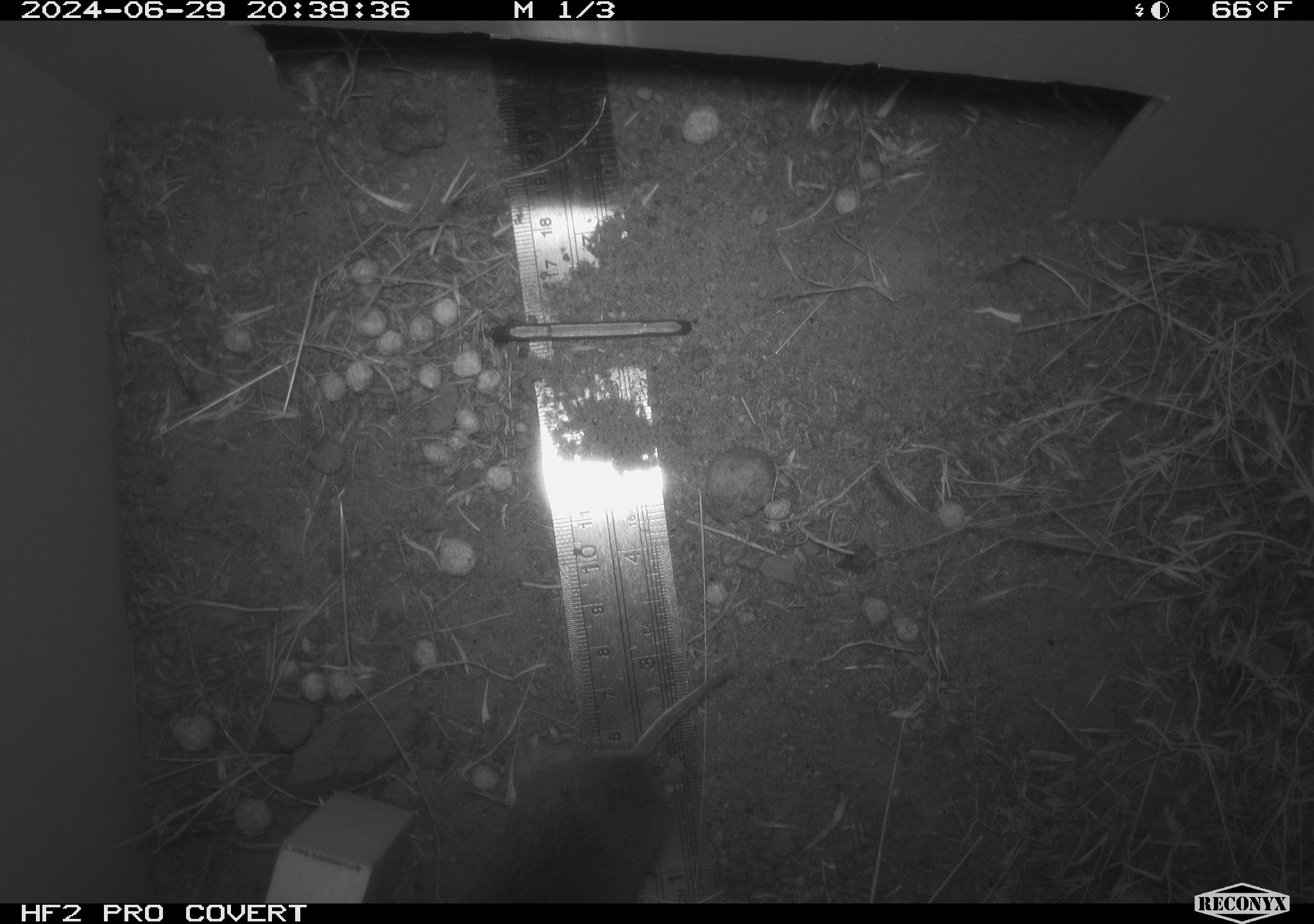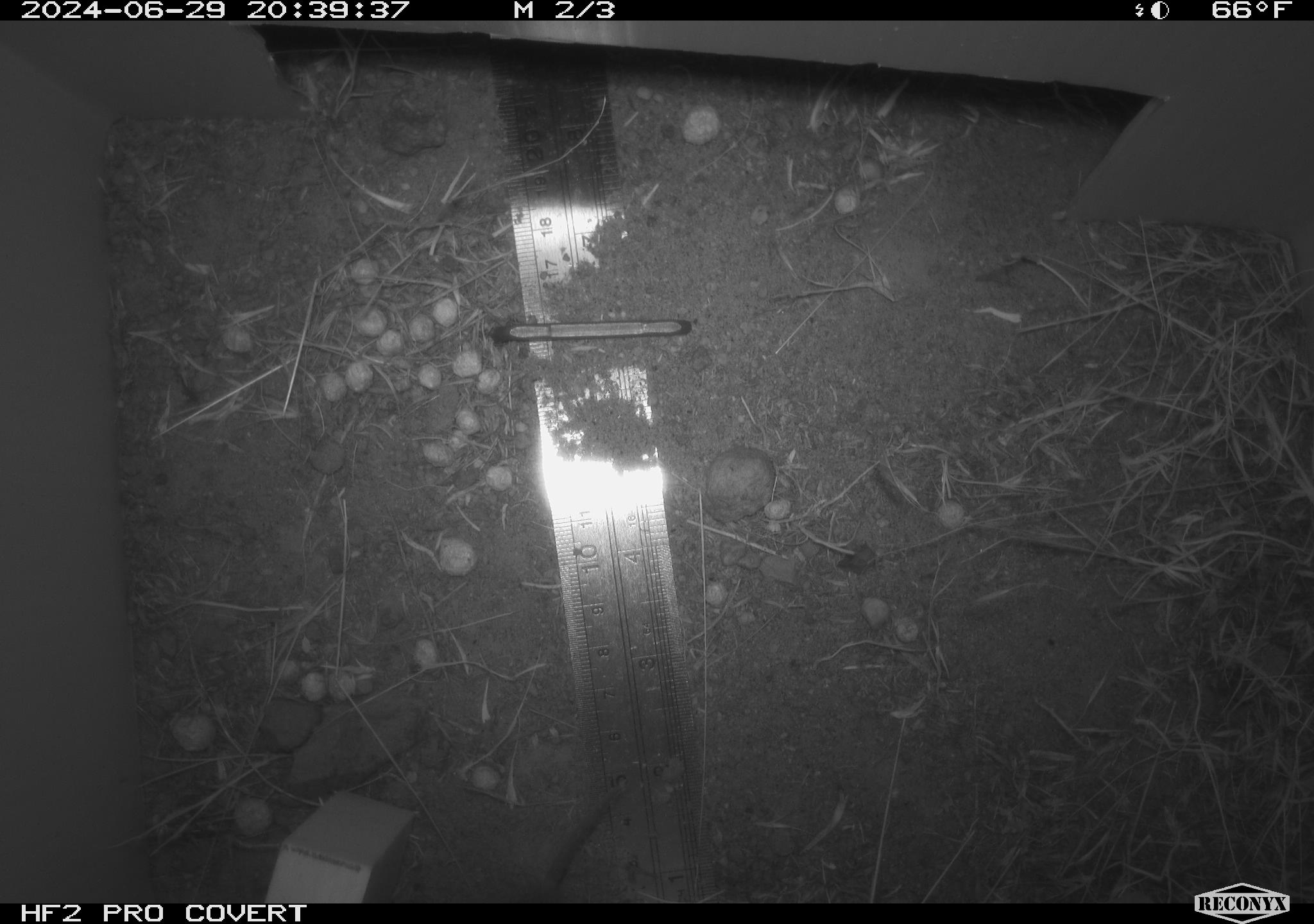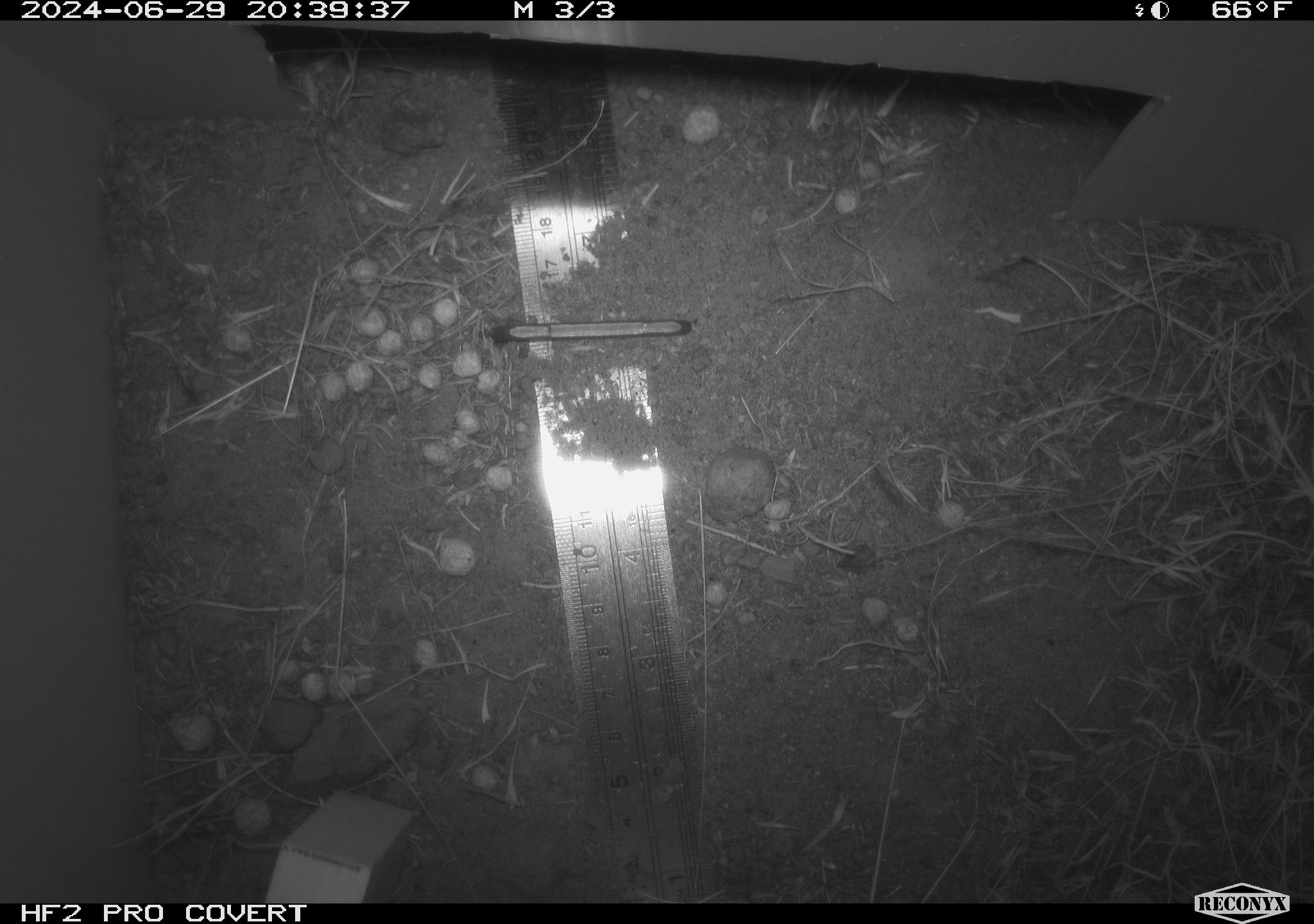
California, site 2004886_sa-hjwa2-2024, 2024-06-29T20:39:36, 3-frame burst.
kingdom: Animalia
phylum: Chordata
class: Mammalia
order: Rodentia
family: Cricetidae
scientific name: Cricetidae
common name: hamsters, voles, lemmings, and allies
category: cricetidae family